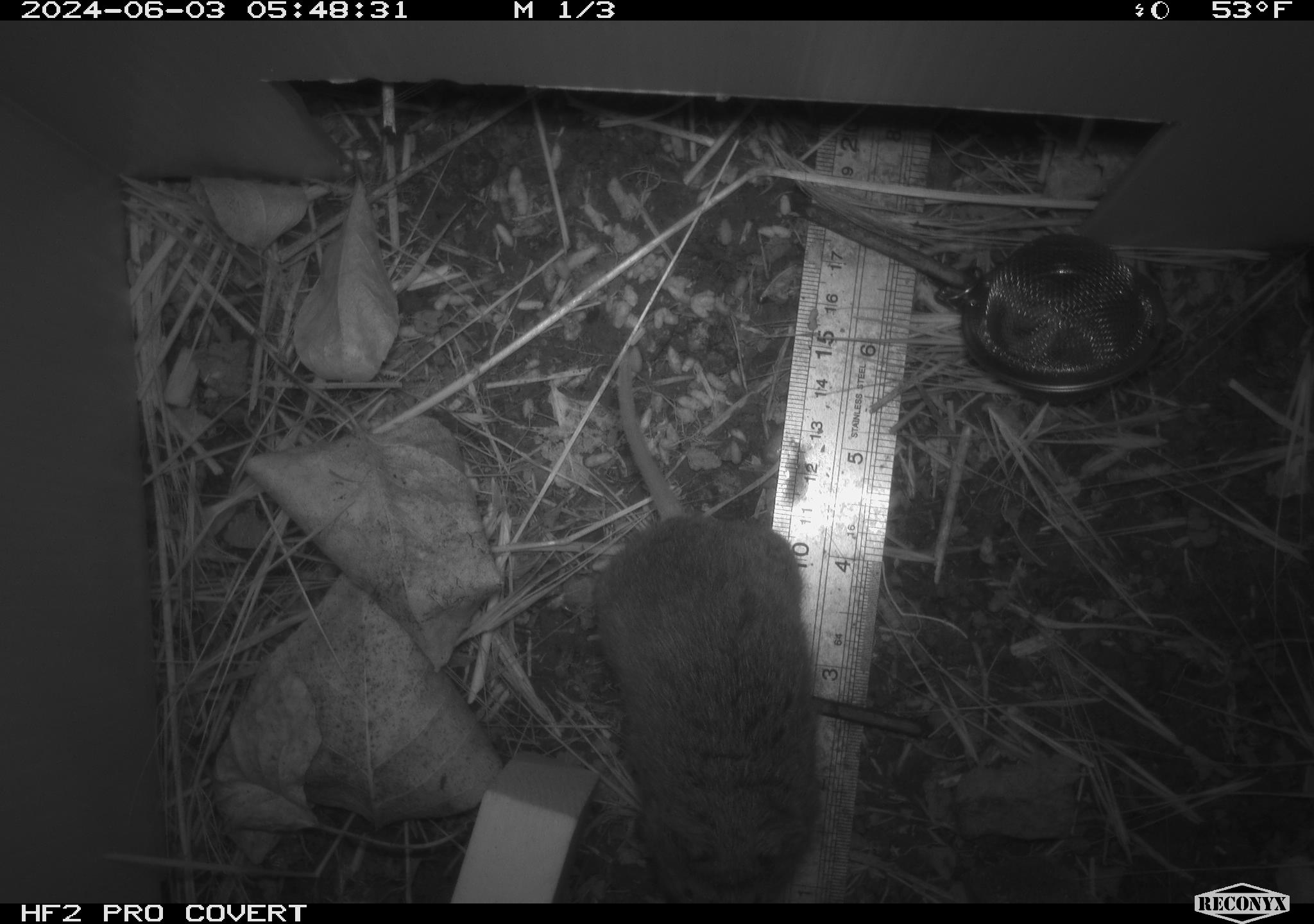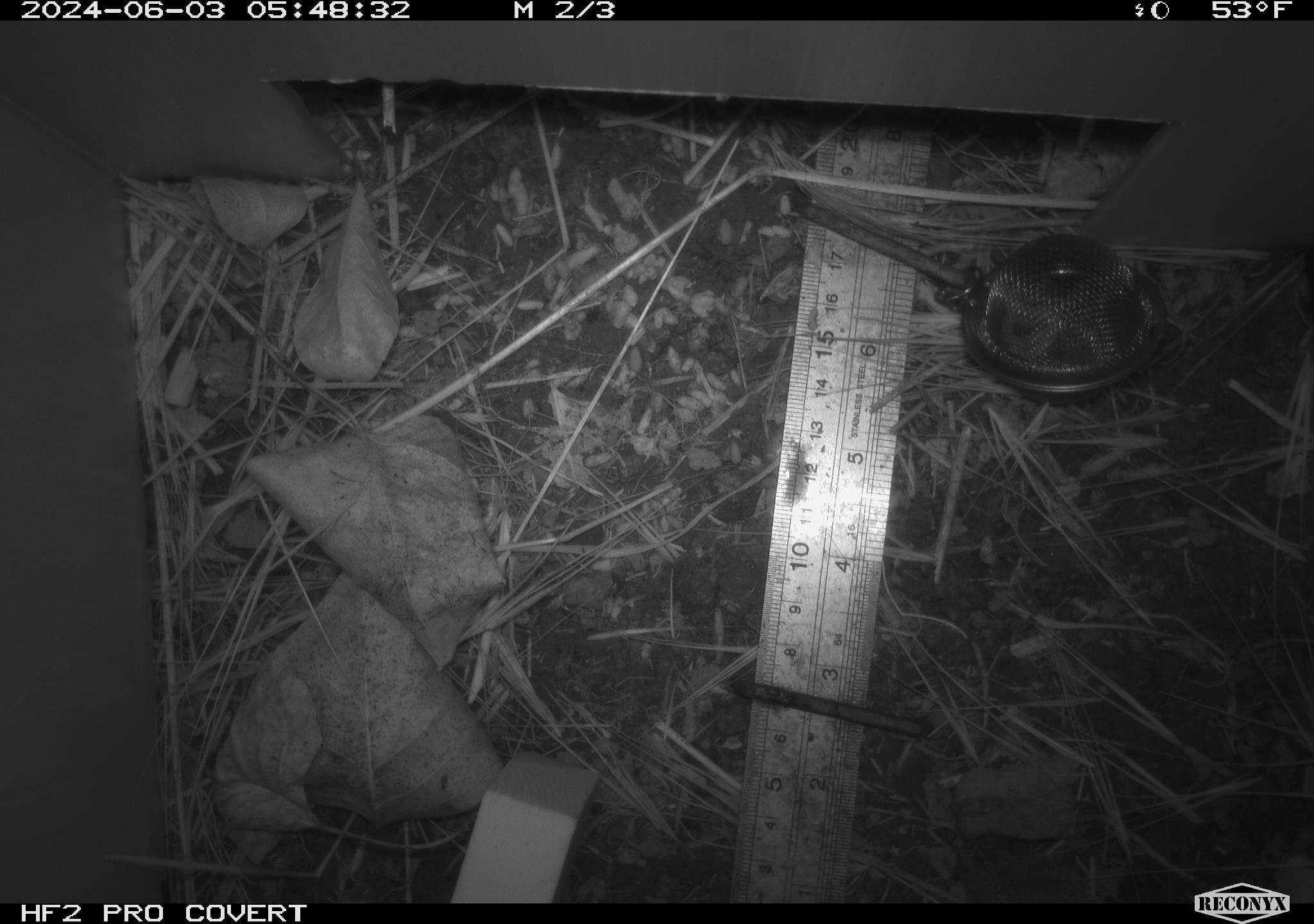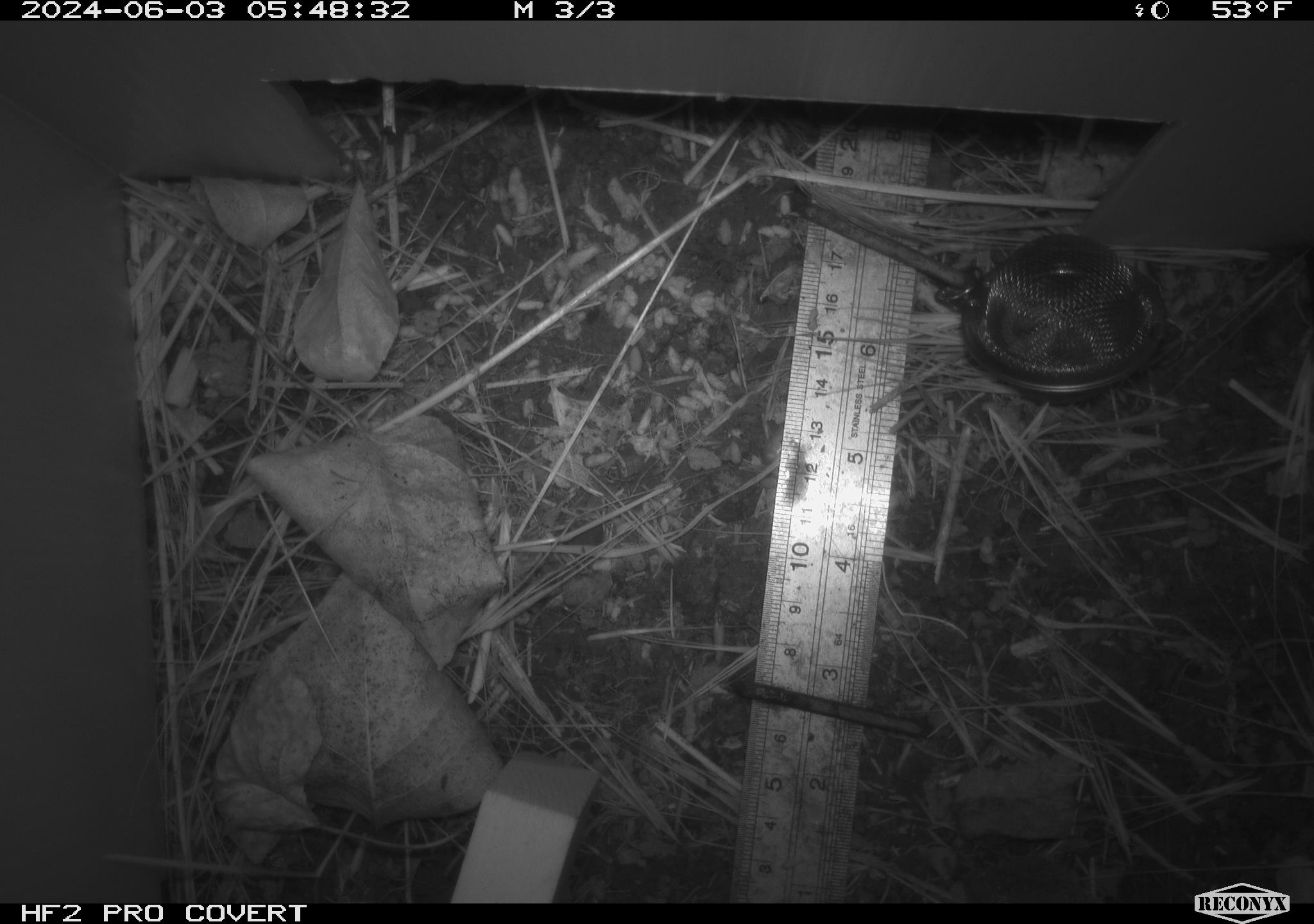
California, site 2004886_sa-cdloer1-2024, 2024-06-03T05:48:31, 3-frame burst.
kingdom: Animalia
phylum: Chordata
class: Mammalia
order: Rodentia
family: Cricetidae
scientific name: Arvicolinae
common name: voles, lemmings, and muskrats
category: arvicolinae subfamily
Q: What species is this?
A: Arvicolinae subfamily (voles, lemmings, and muskrats) (Arvicolinae).